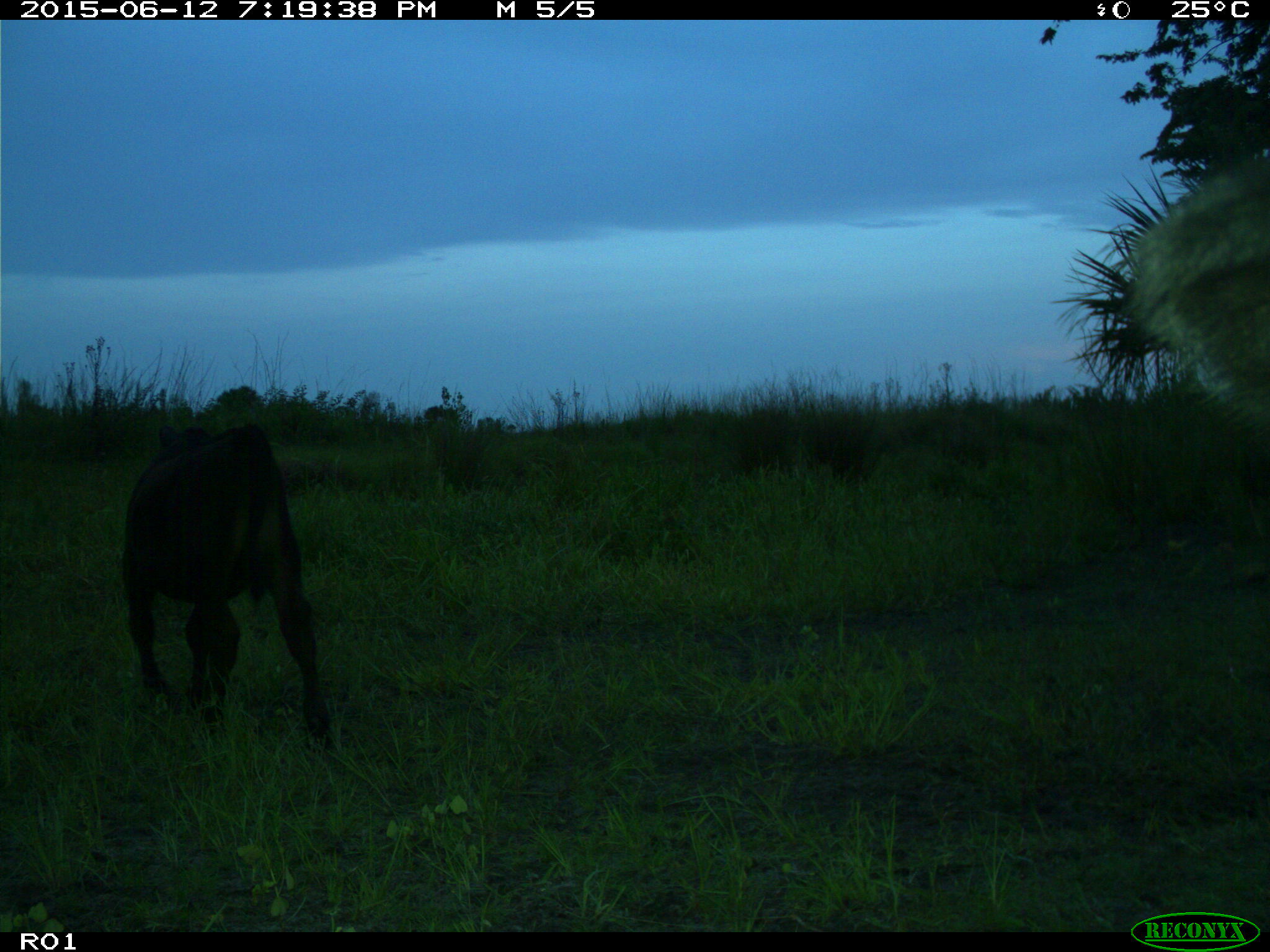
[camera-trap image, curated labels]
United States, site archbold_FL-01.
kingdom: Animalia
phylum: Chordata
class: Mammalia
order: Artiodactyla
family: Bovidae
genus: Bos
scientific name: Bos taurus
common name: domestic cow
Bos taurus (domestic cow).